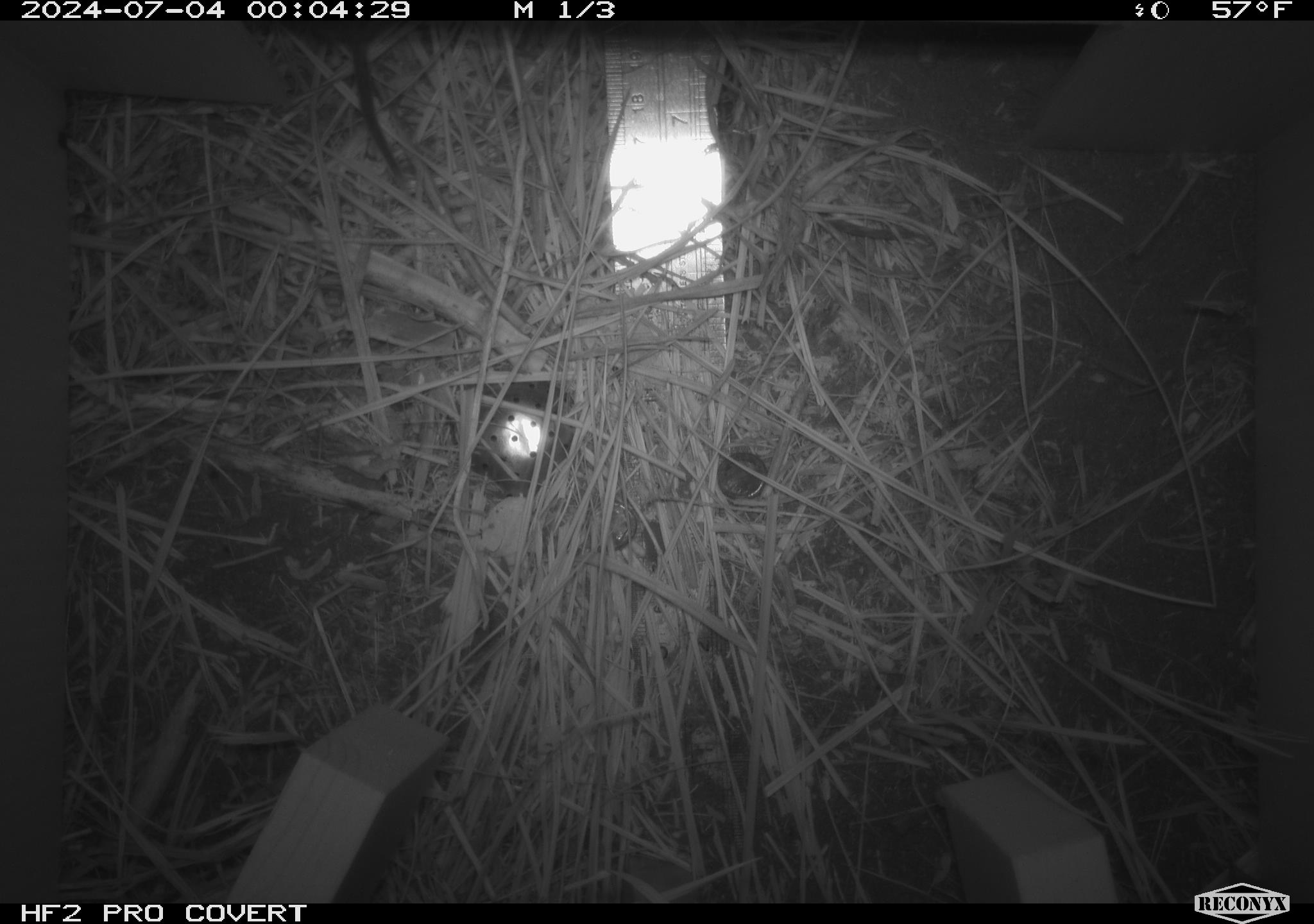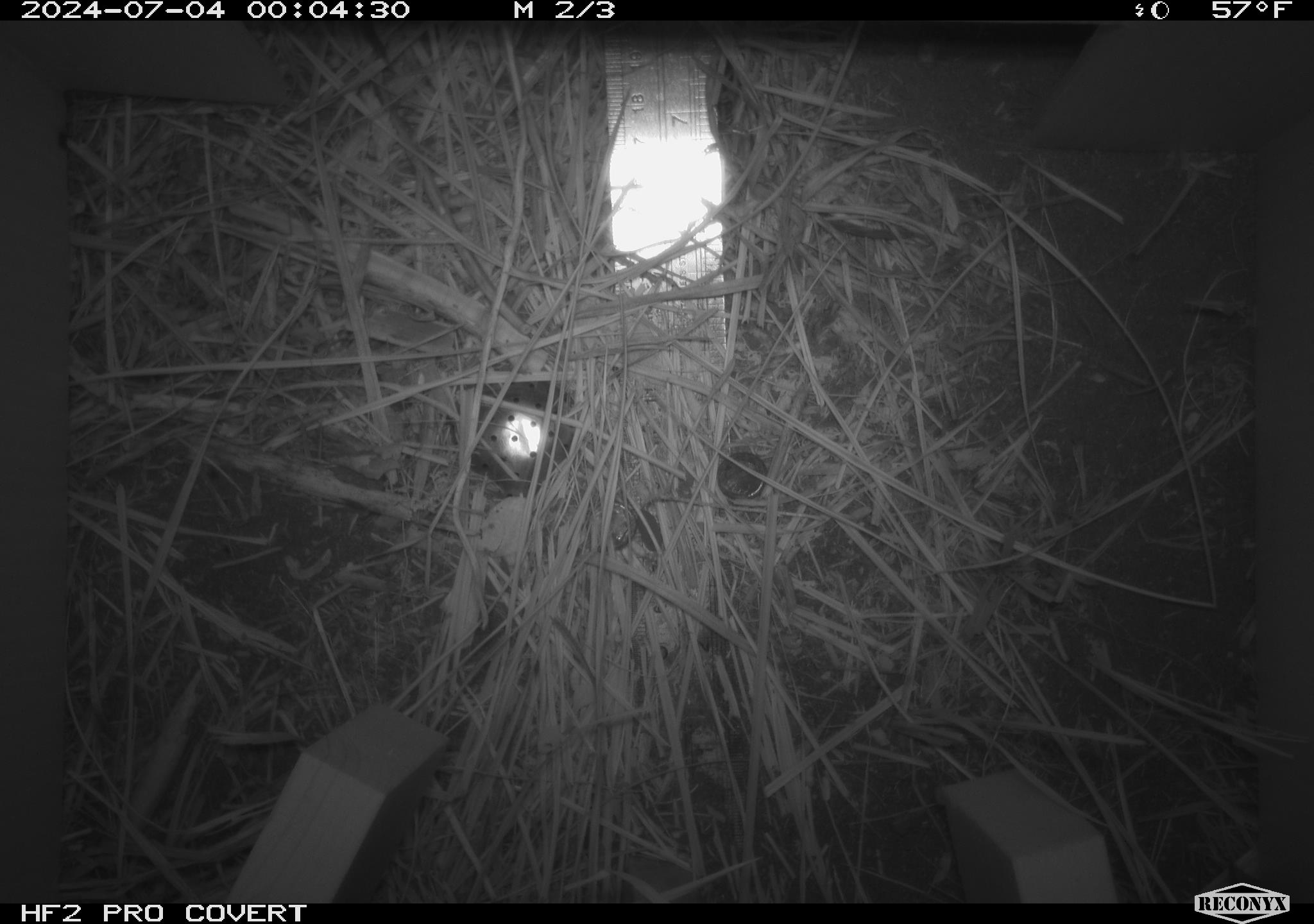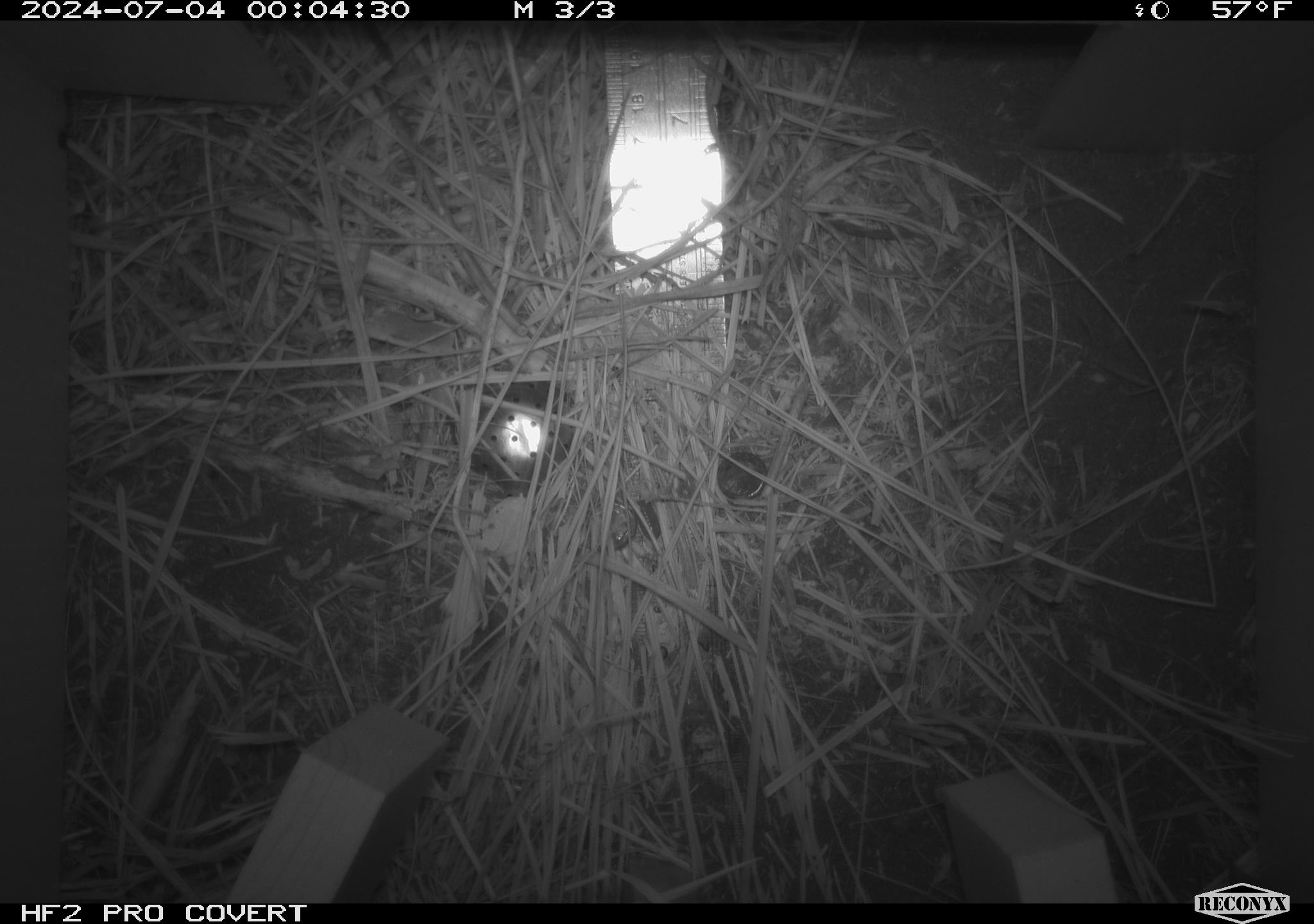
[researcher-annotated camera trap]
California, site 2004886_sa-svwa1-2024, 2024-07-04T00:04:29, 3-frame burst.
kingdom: Animalia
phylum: Chordata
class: Mammalia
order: Rodentia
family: Cricetidae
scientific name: Arvicolinae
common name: voles, lemmings, and muskrats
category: arvicolinae subfamily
Arvicolinae subfamily (voles, lemmings, and muskrats) (Arvicolinae).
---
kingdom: Animalia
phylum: Arthropoda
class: Malacostraca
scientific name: Malacostraca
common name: amphipods, crabs, isopods, krill, lobsters and shrimps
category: malacostracan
Malacostracan (amphipods, crabs, isopods, krill, lobsters and shrimps) (Malacostraca).